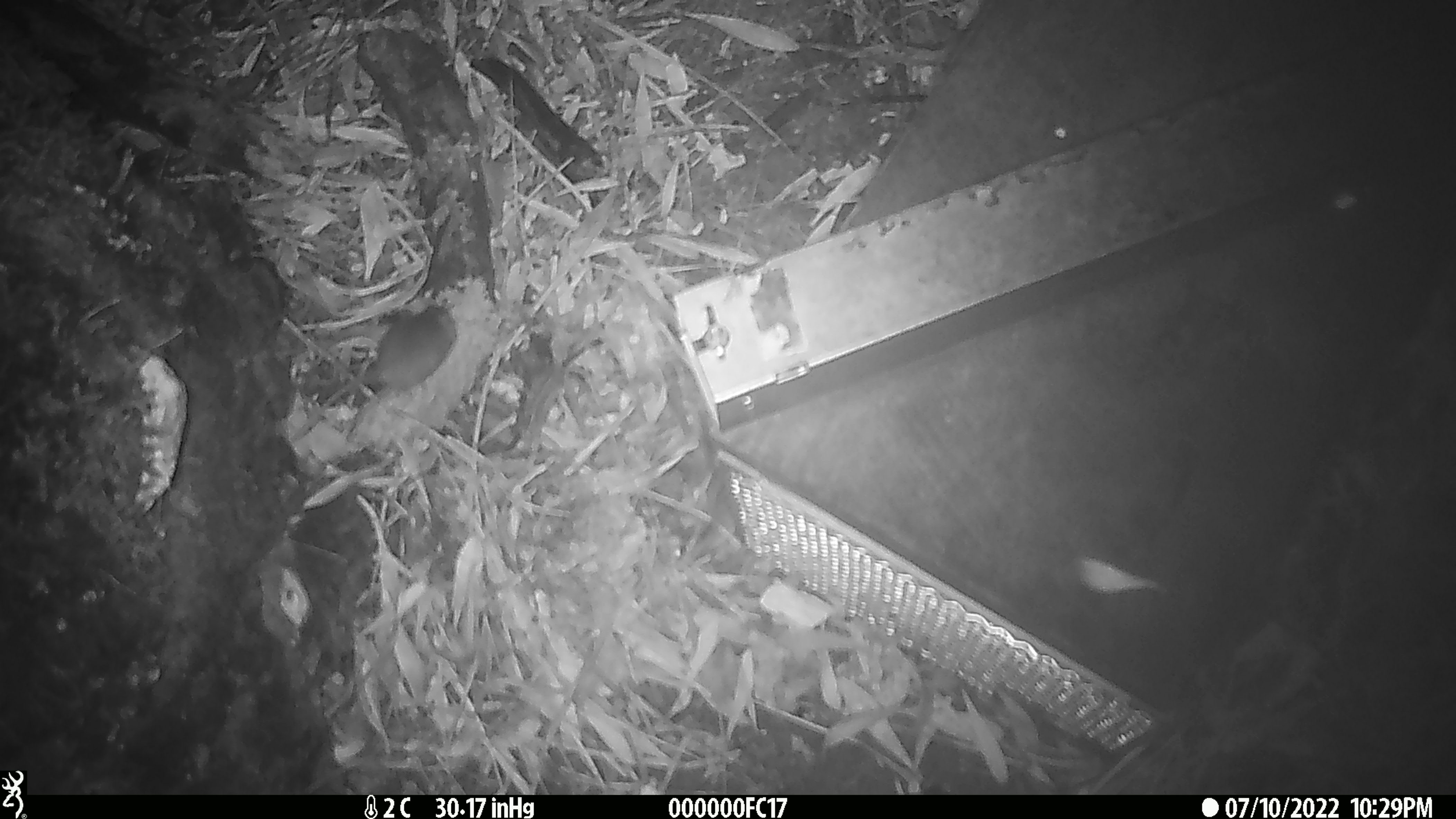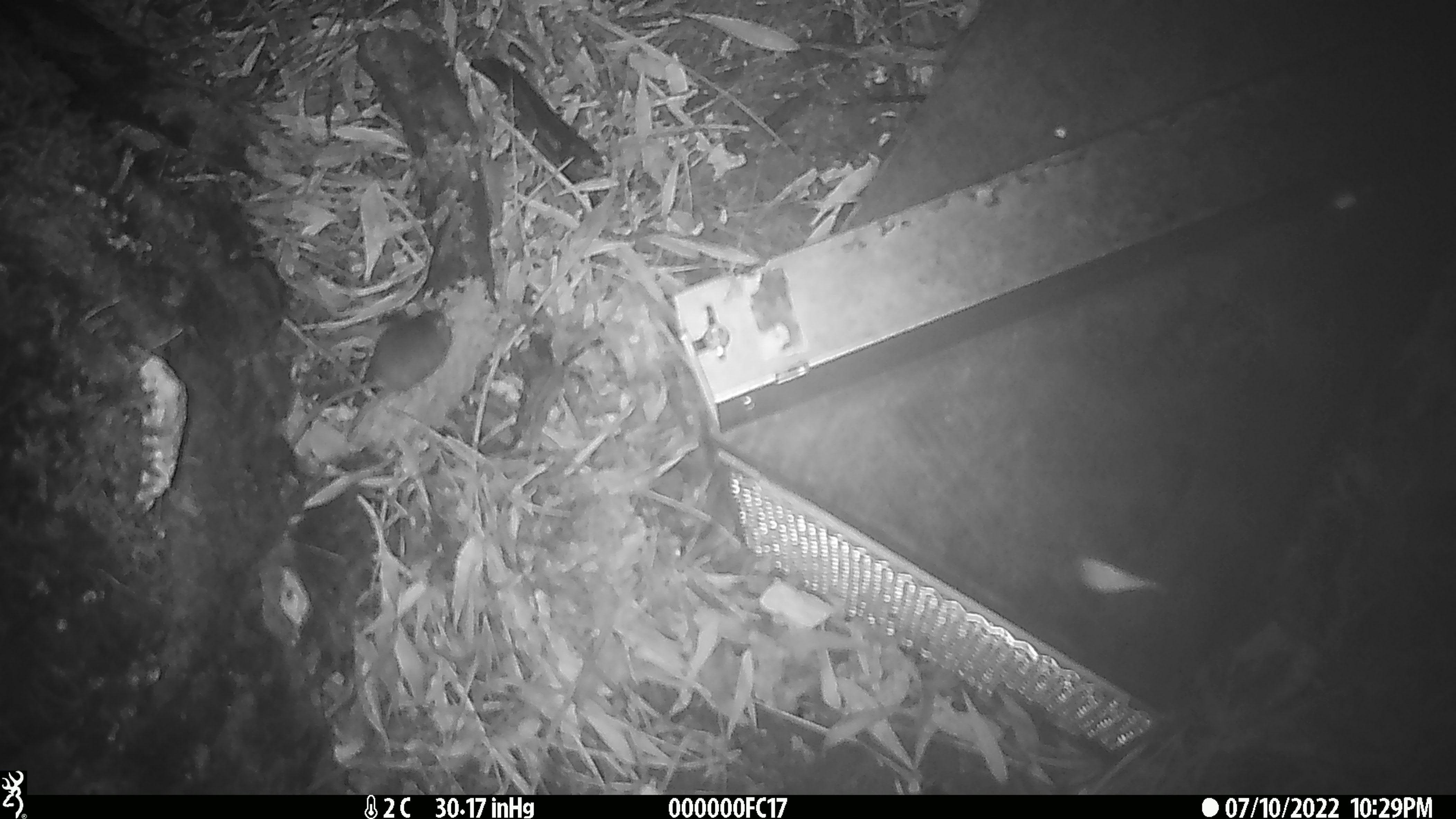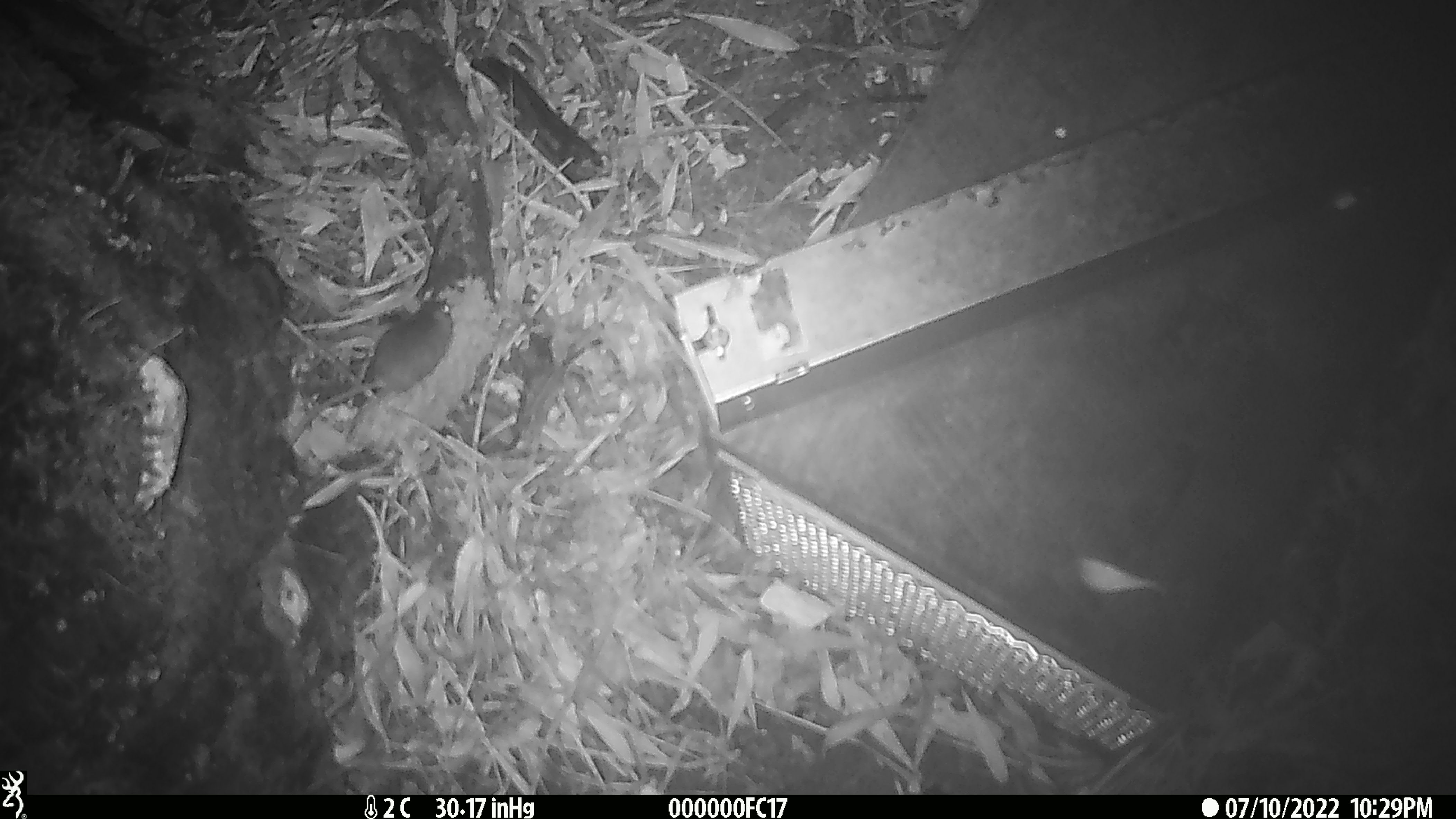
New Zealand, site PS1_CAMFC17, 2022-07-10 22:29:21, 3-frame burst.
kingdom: Animalia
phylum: Chordata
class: Mammalia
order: Rodentia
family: Muridae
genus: Mus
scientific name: Mus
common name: mouse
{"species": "mouse (Mus)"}